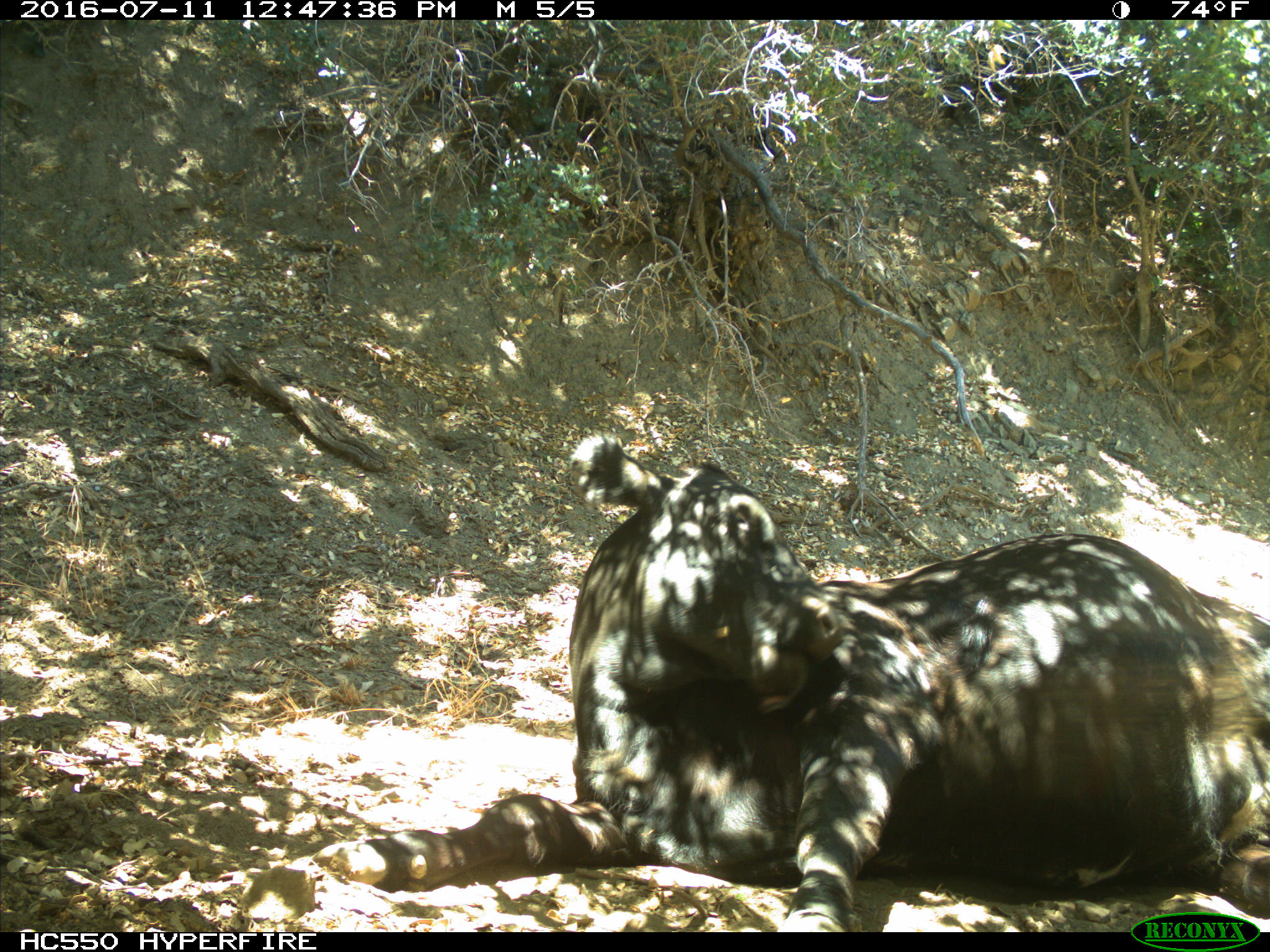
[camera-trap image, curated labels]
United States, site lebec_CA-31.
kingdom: Animalia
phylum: Chordata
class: Mammalia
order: Artiodactyla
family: Bovidae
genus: Bos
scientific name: Bos taurus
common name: domestic cow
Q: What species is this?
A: Bos taurus (domestic cow).